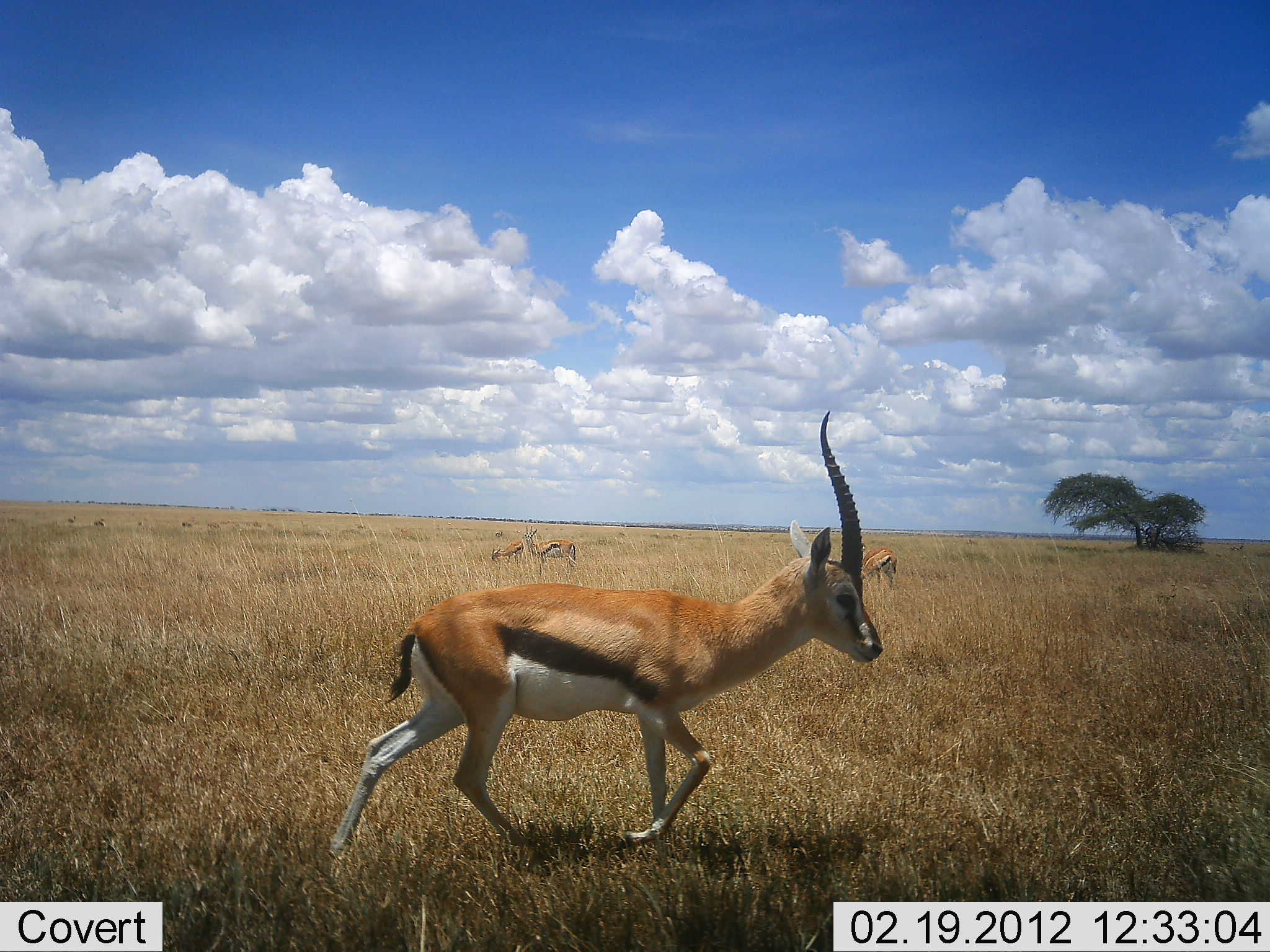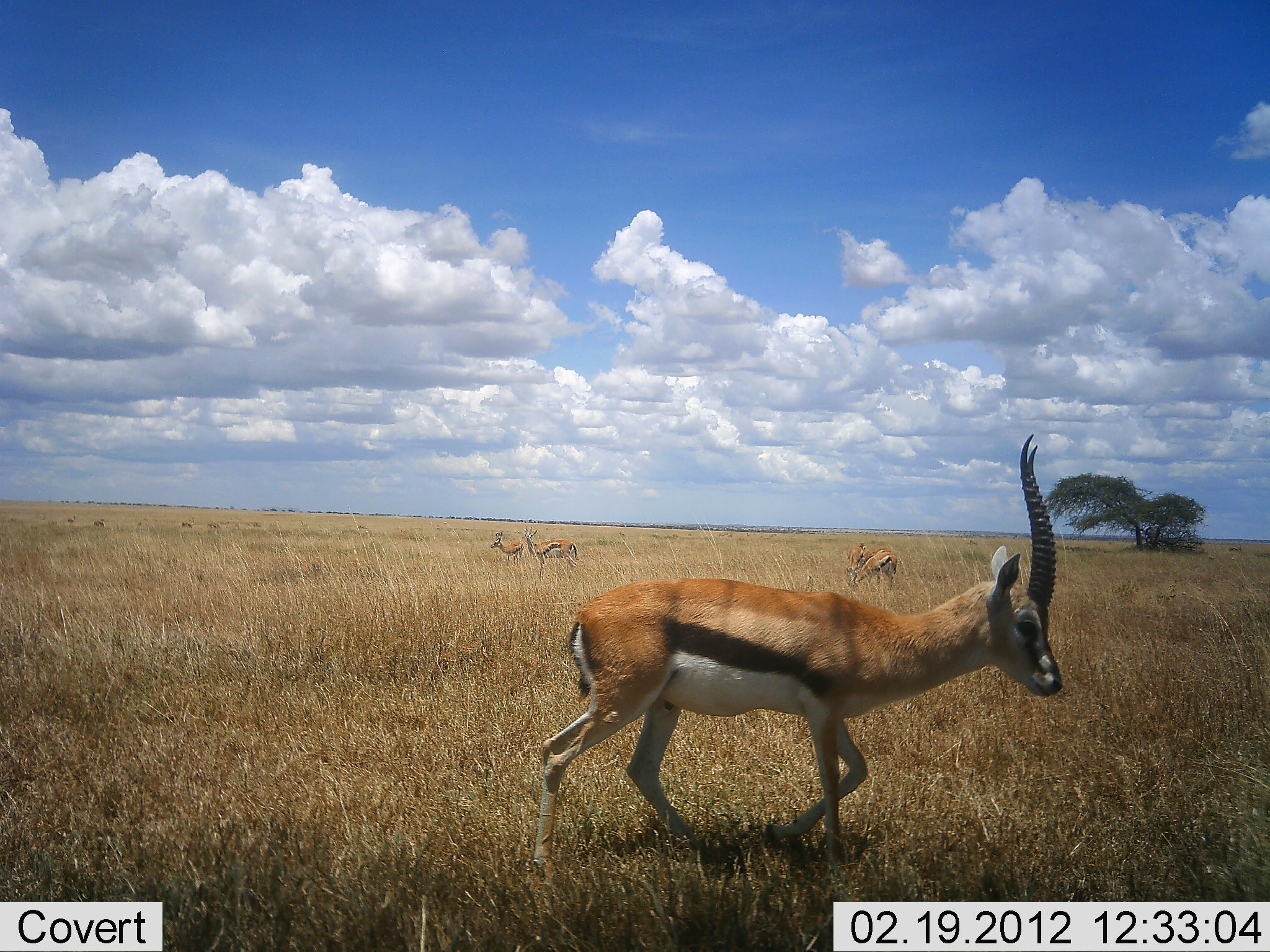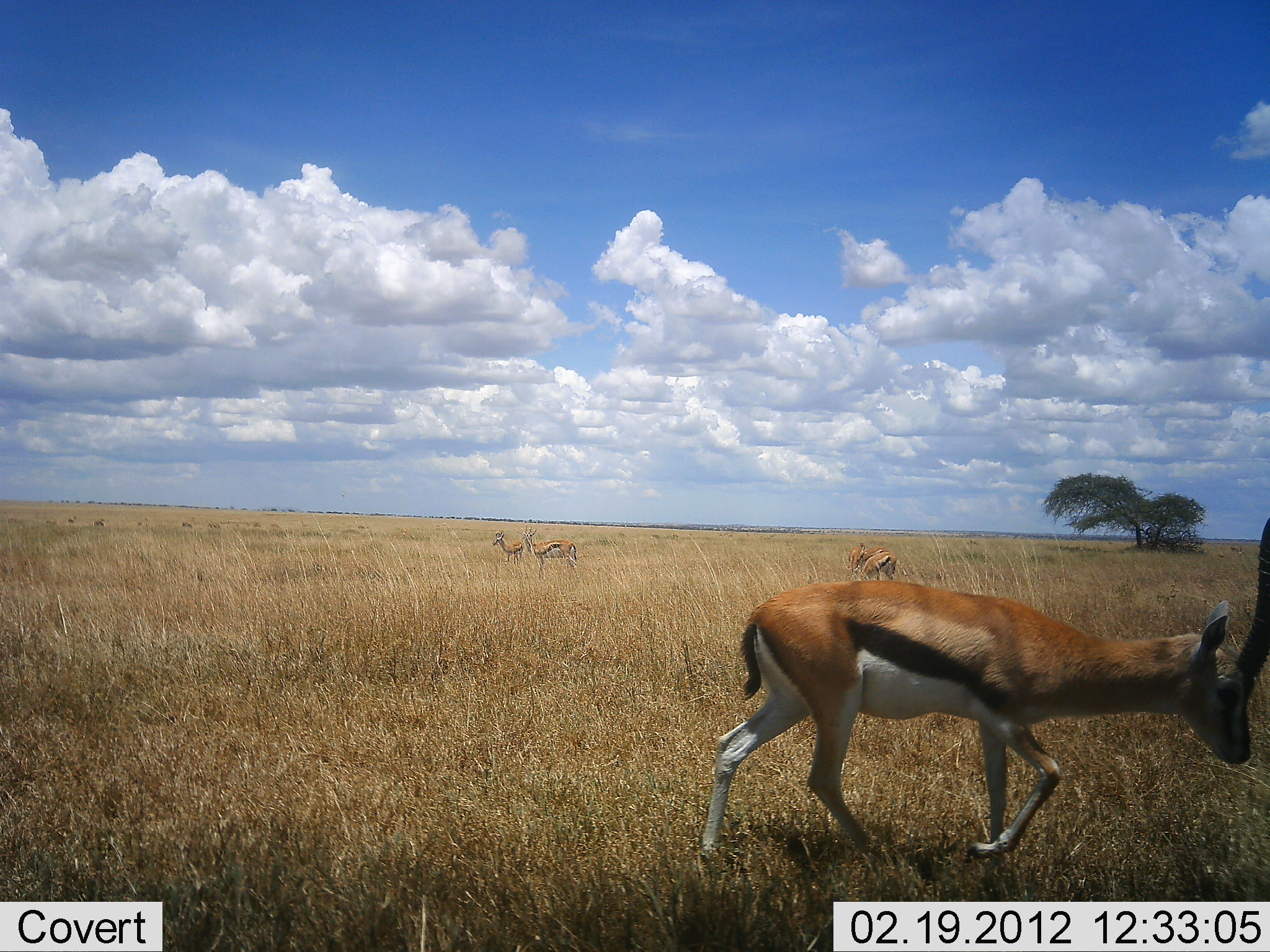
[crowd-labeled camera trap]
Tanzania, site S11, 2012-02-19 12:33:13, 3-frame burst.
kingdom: Animalia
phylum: Chordata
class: Mammalia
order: Artiodactyla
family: Bovidae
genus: Eudorcas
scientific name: Eudorcas thomsonii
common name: thomson's gazelle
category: gazellethomsons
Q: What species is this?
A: Gazellethomsons (thomson's gazelle) (Eudorcas thomsonii).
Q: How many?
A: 5.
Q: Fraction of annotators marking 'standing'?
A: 81%.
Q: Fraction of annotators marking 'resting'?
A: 0%.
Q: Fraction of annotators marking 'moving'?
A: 88%.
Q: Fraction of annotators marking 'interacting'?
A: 0%.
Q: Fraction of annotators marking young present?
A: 6%.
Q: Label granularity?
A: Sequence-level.